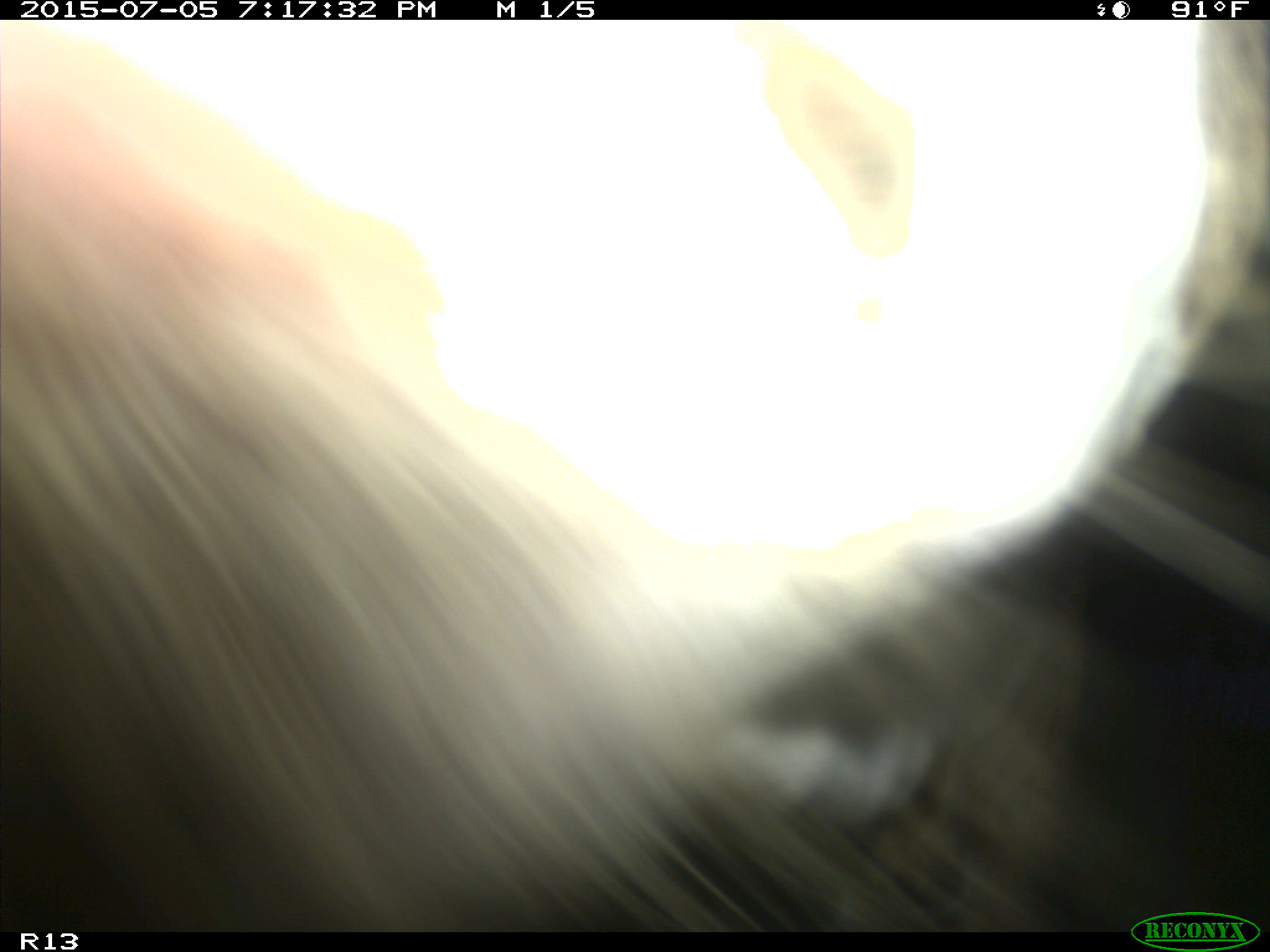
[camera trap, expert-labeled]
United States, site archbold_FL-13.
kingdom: Animalia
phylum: Chordata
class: Mammalia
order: Artiodactyla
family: Bovidae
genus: Bos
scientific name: Bos taurus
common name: domestic cow